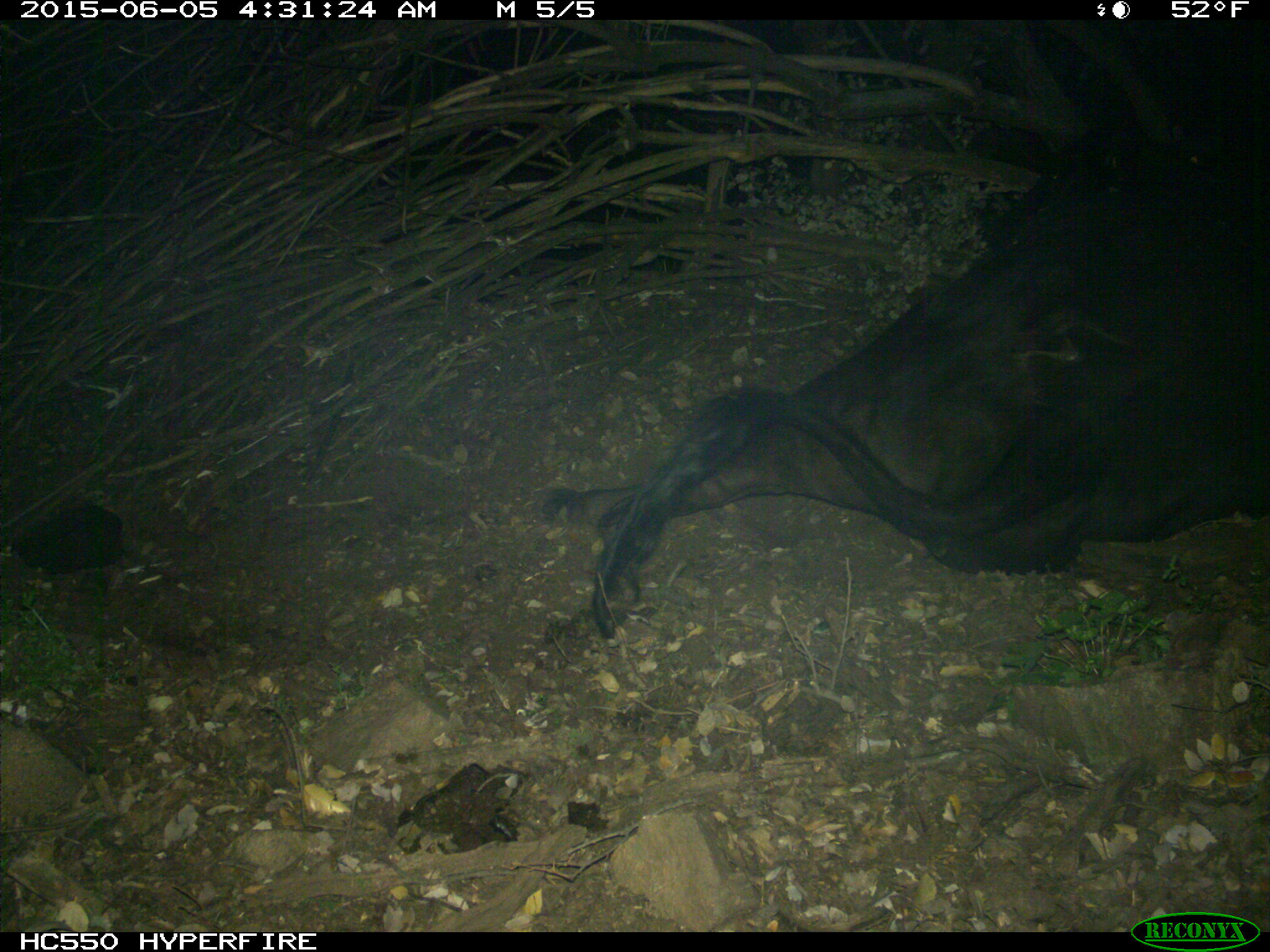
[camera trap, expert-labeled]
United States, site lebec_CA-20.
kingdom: Animalia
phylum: Chordata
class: Mammalia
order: Artiodactyla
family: Bovidae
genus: Bos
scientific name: Bos taurus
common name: domestic cow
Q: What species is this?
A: Bos taurus (domestic cow).